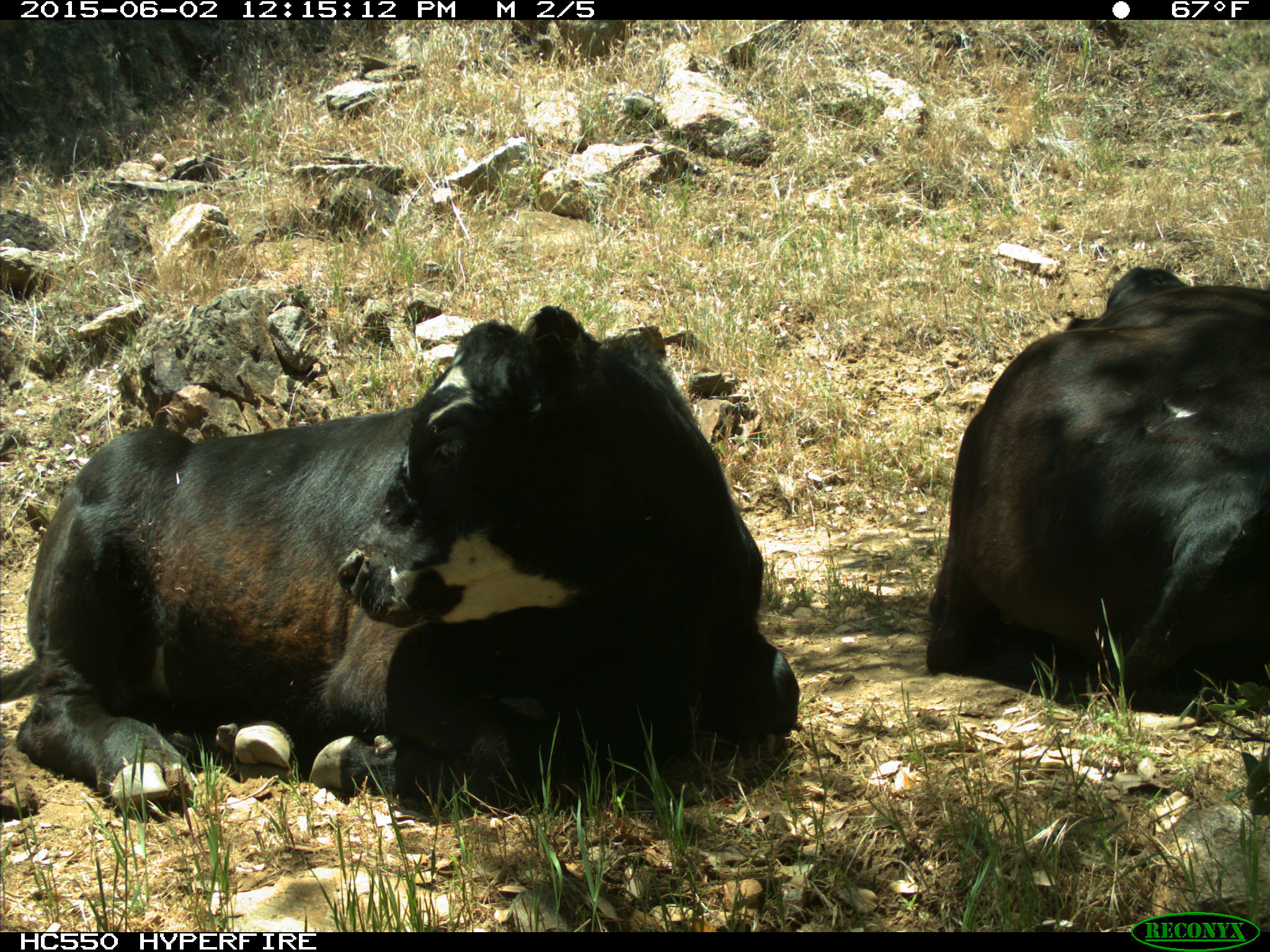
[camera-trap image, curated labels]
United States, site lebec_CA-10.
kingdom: Animalia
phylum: Chordata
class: Mammalia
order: Artiodactyla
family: Bovidae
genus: Bos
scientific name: Bos taurus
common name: domestic cow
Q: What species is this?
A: Bos taurus (domestic cow).